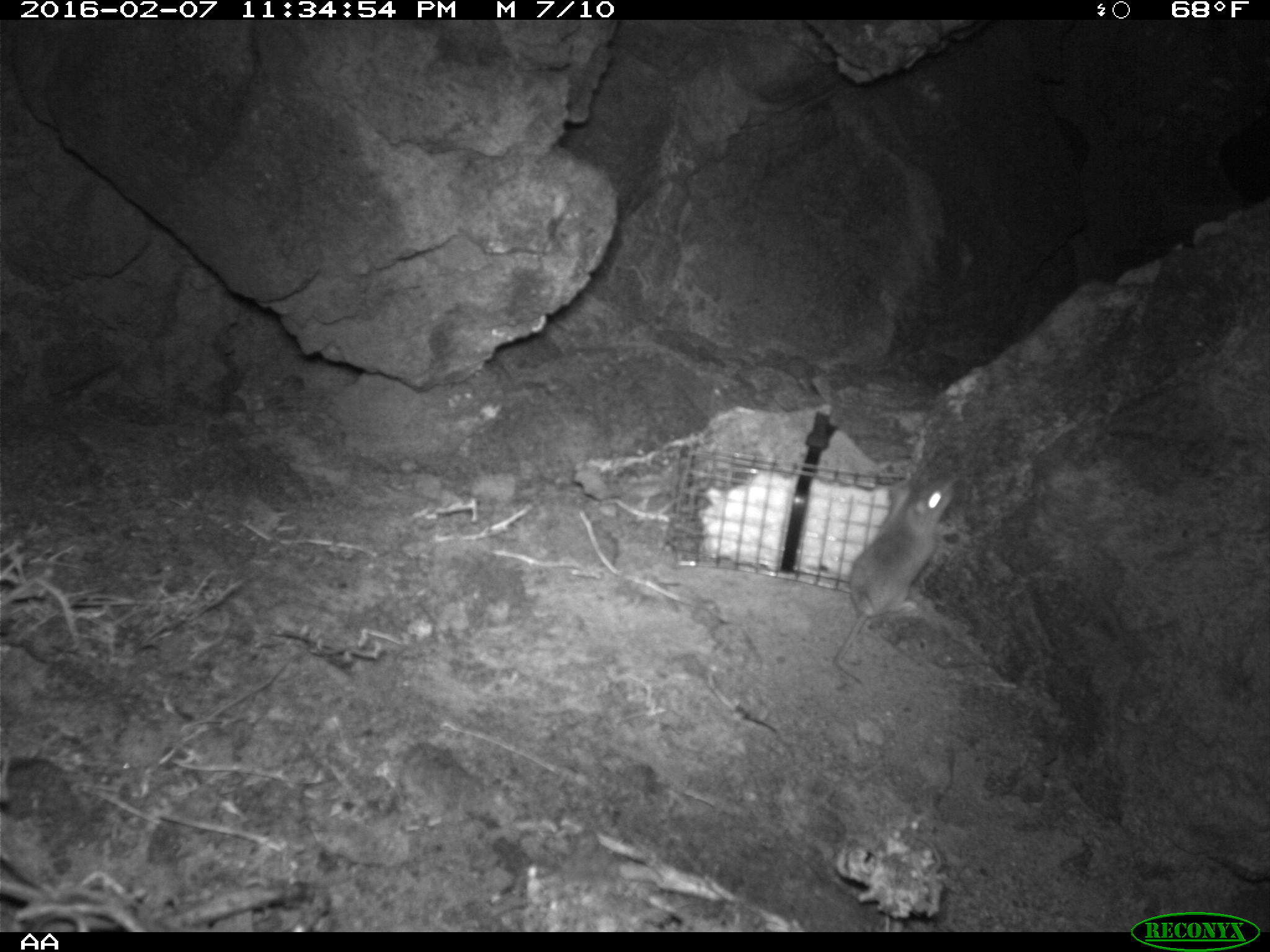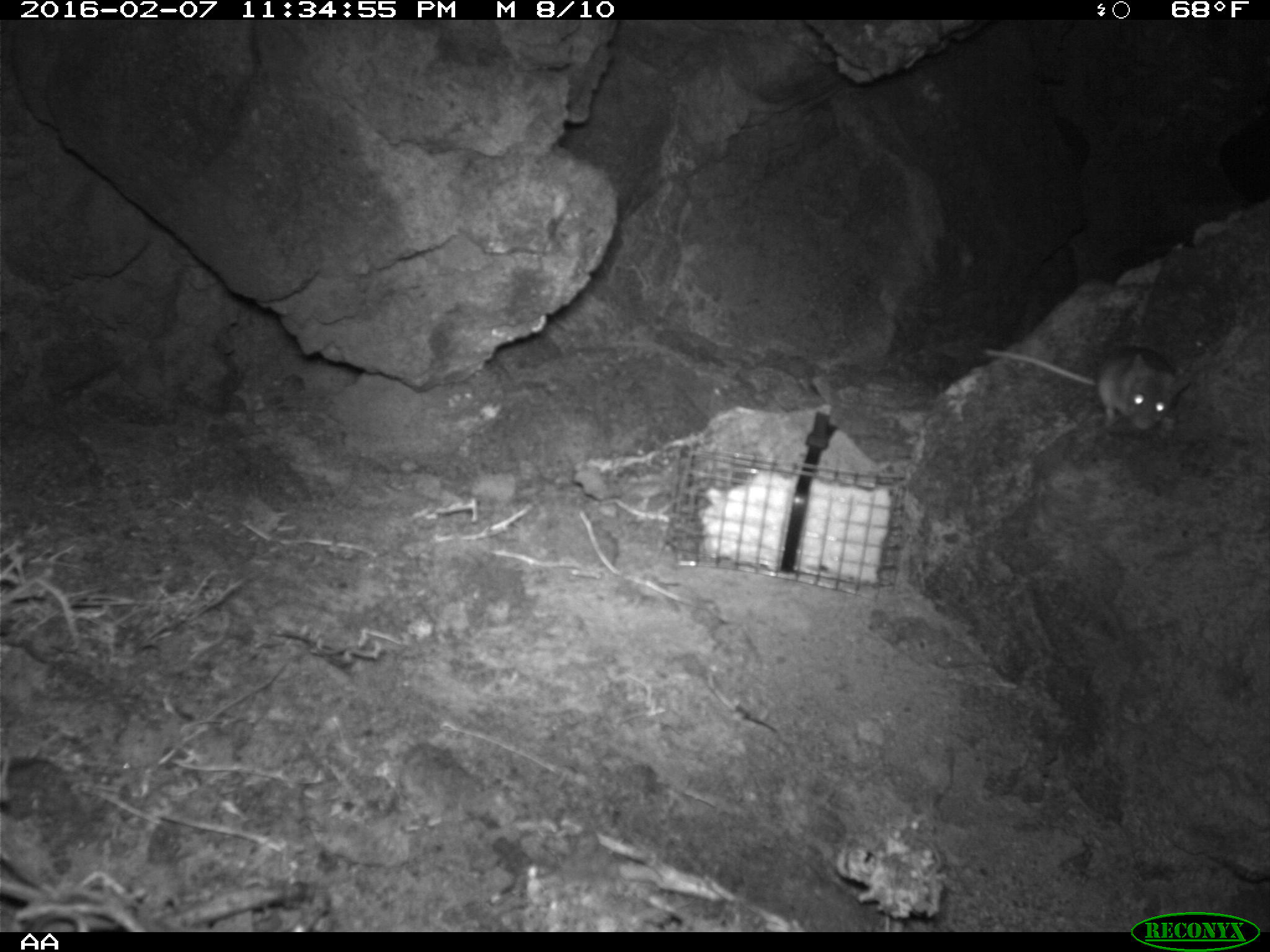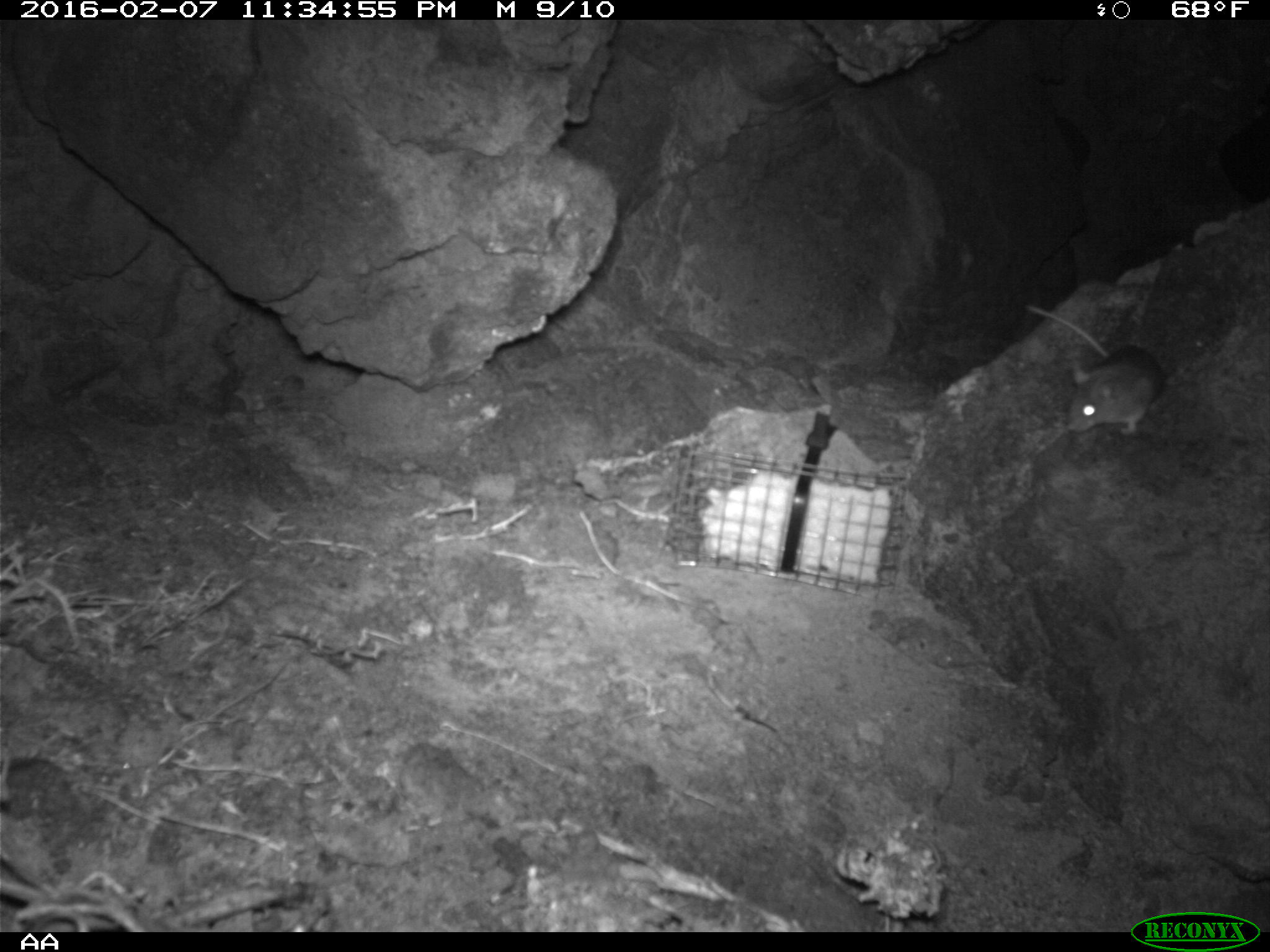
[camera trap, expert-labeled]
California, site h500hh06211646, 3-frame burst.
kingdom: Animalia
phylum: Chordata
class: Mammalia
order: Rodentia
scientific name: Rodentia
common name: rodent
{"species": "rodent (Rodentia)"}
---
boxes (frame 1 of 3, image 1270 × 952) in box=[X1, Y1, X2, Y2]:
rodent: box=[832, 475, 959, 683]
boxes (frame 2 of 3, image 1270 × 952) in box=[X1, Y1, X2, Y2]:
rodent: box=[981, 348, 1189, 429]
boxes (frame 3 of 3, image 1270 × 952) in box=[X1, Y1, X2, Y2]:
rodent: box=[1026, 304, 1164, 434]